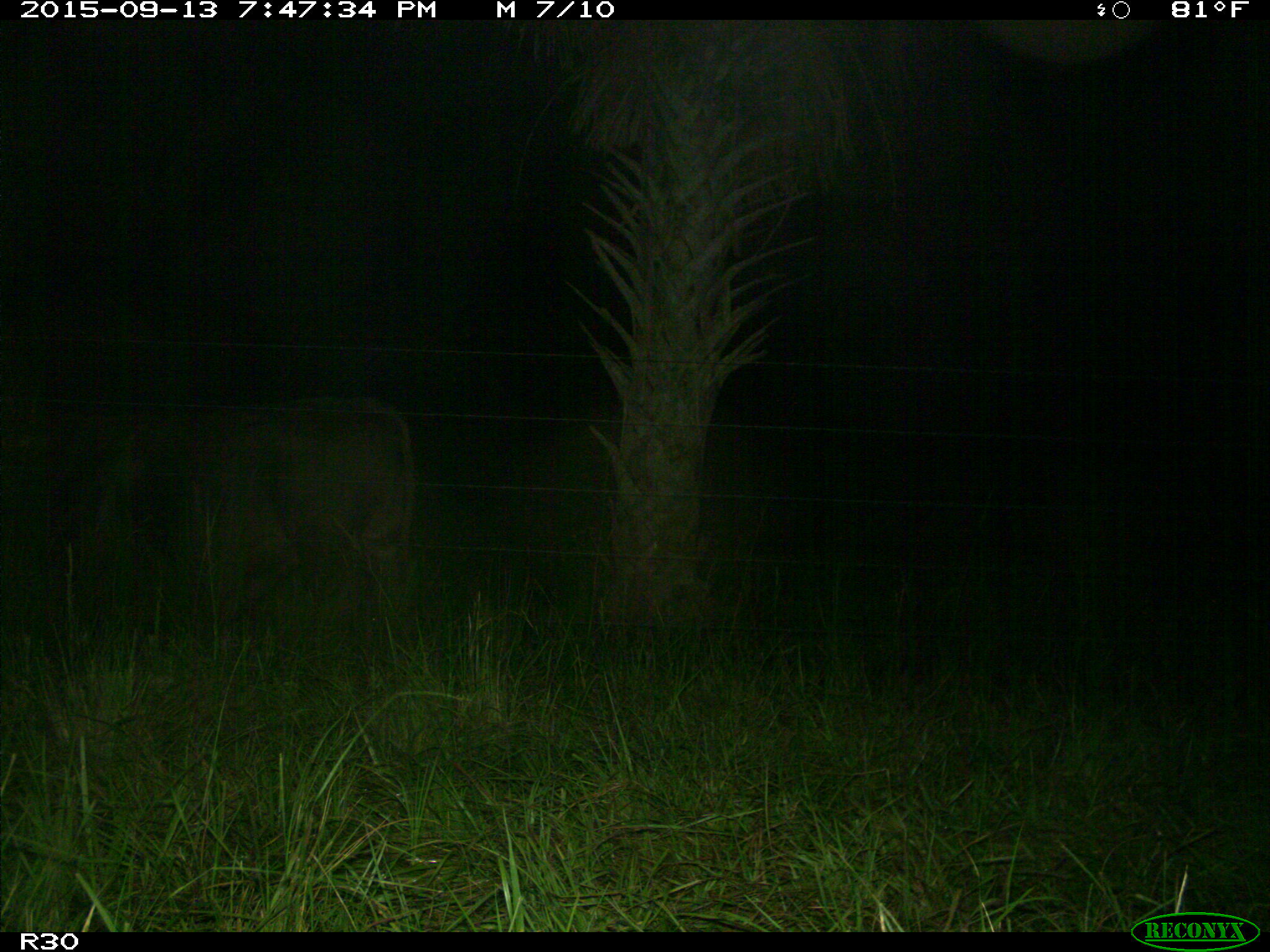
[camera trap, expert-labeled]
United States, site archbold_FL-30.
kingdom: Animalia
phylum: Chordata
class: Mammalia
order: Artiodactyla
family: Bovidae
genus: Bos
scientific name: Bos taurus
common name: domestic cow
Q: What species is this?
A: Bos taurus (domestic cow).